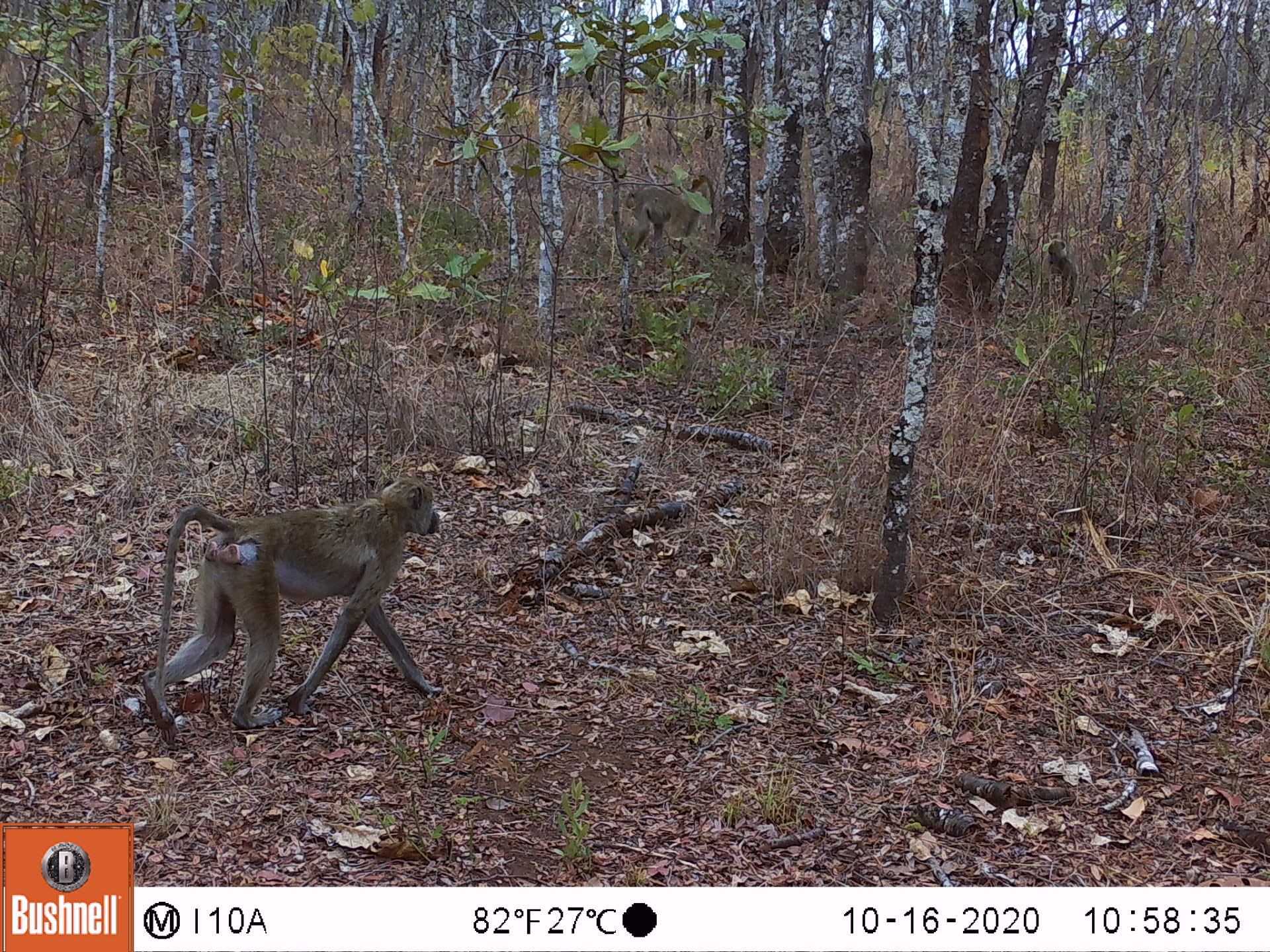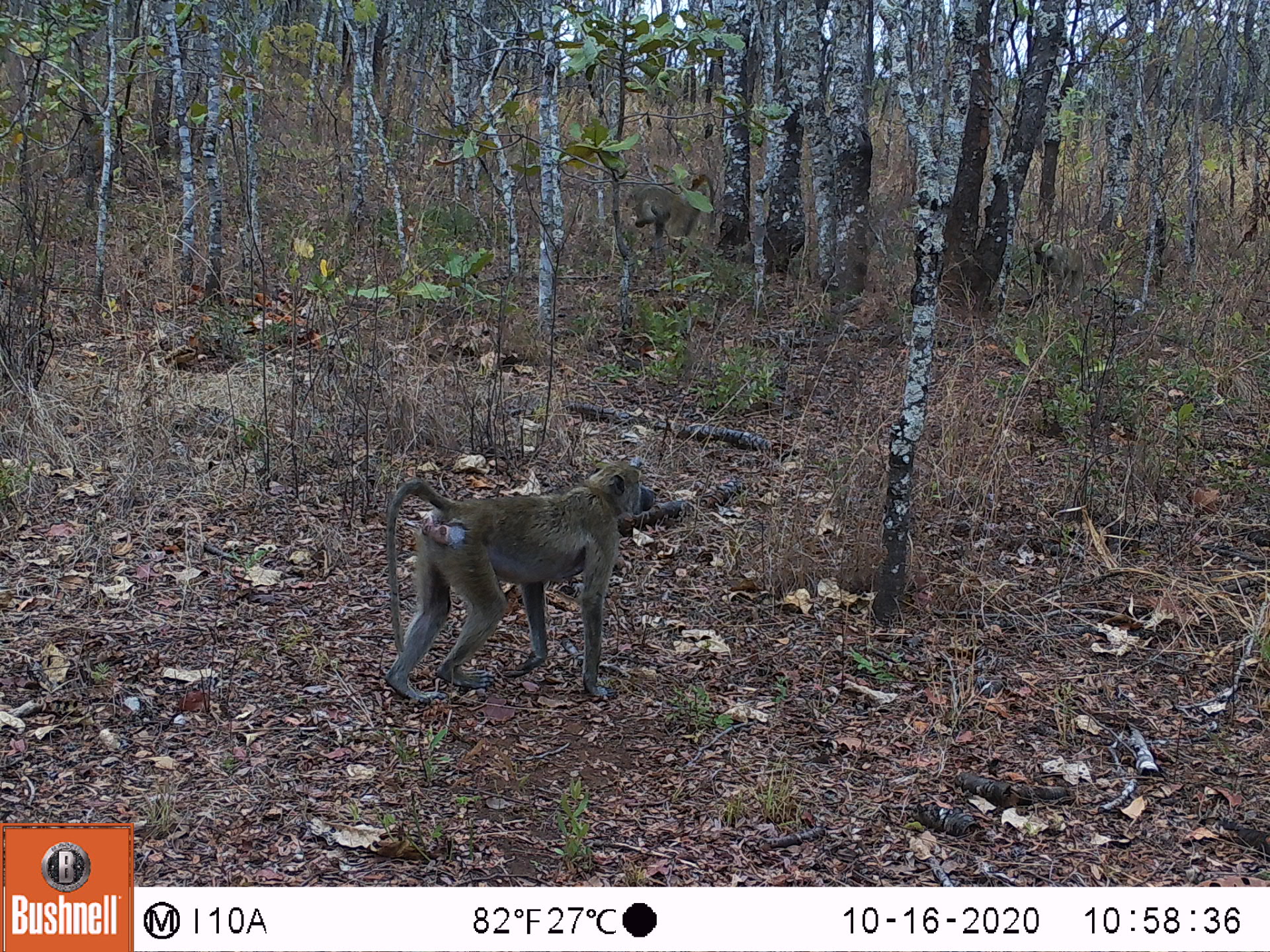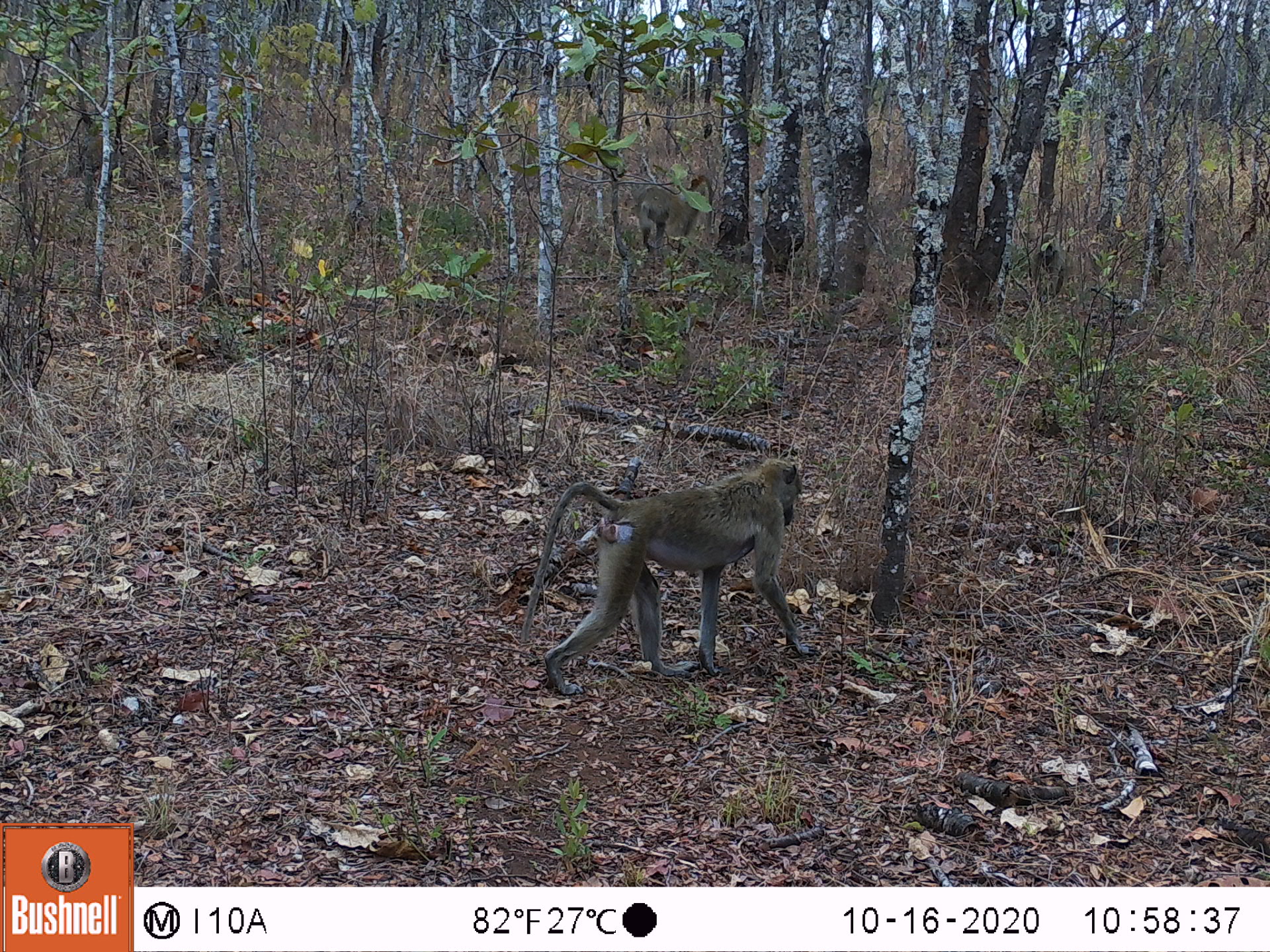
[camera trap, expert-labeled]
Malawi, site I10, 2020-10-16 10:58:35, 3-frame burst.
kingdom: Animalia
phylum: Chordata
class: Mammalia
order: Primates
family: Cercopithecidae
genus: Papio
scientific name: Papio cynocephalus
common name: yellow baboon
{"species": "yellow baboon (Papio cynocephalus)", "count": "3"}